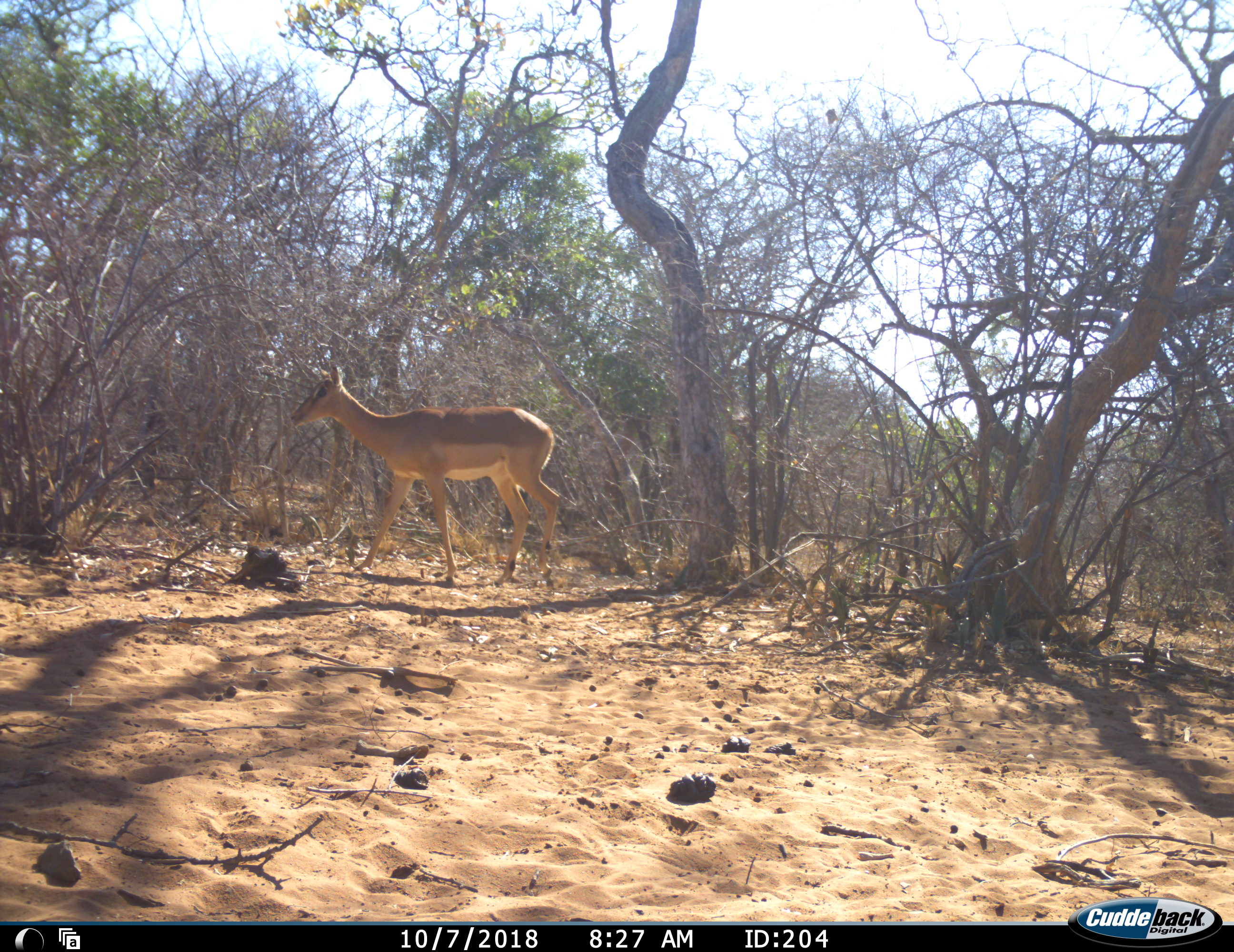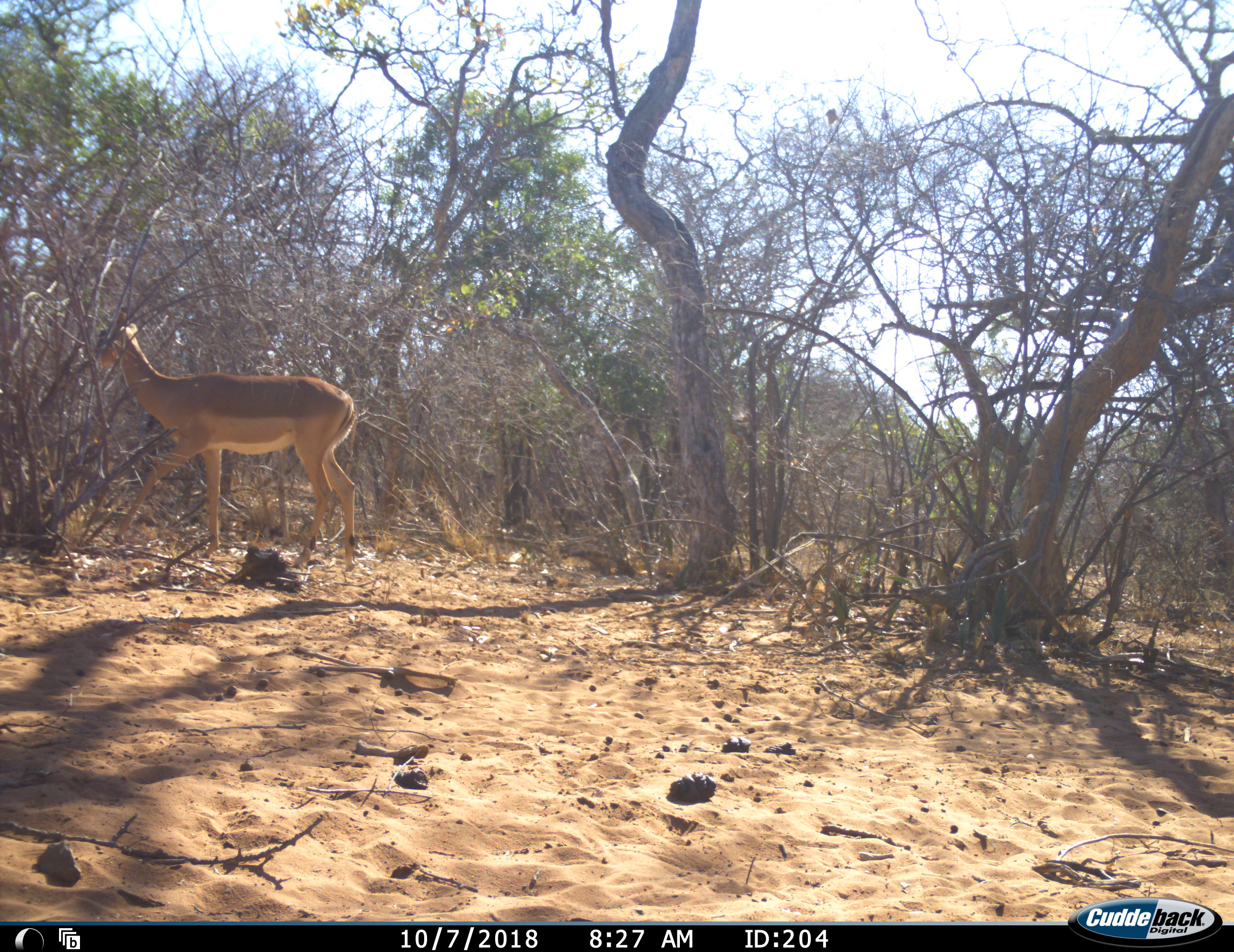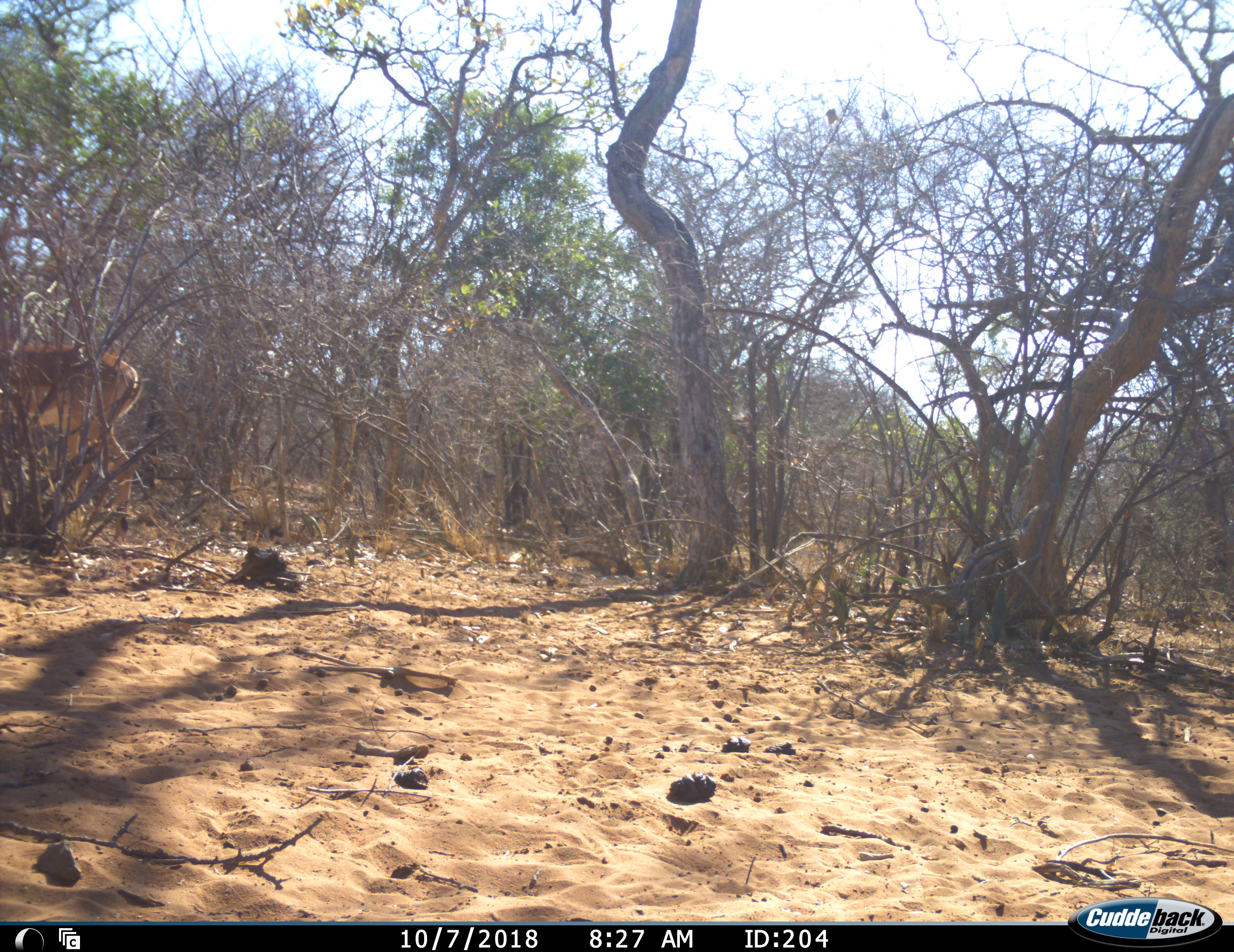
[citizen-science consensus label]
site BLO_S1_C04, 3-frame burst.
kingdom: Animalia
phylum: Chordata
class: Mammalia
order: Artiodactyla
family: Bovidae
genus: Aepyceros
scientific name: Aepyceros melampus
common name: impala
Impala (Aepyceros melampus), count 1. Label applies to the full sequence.